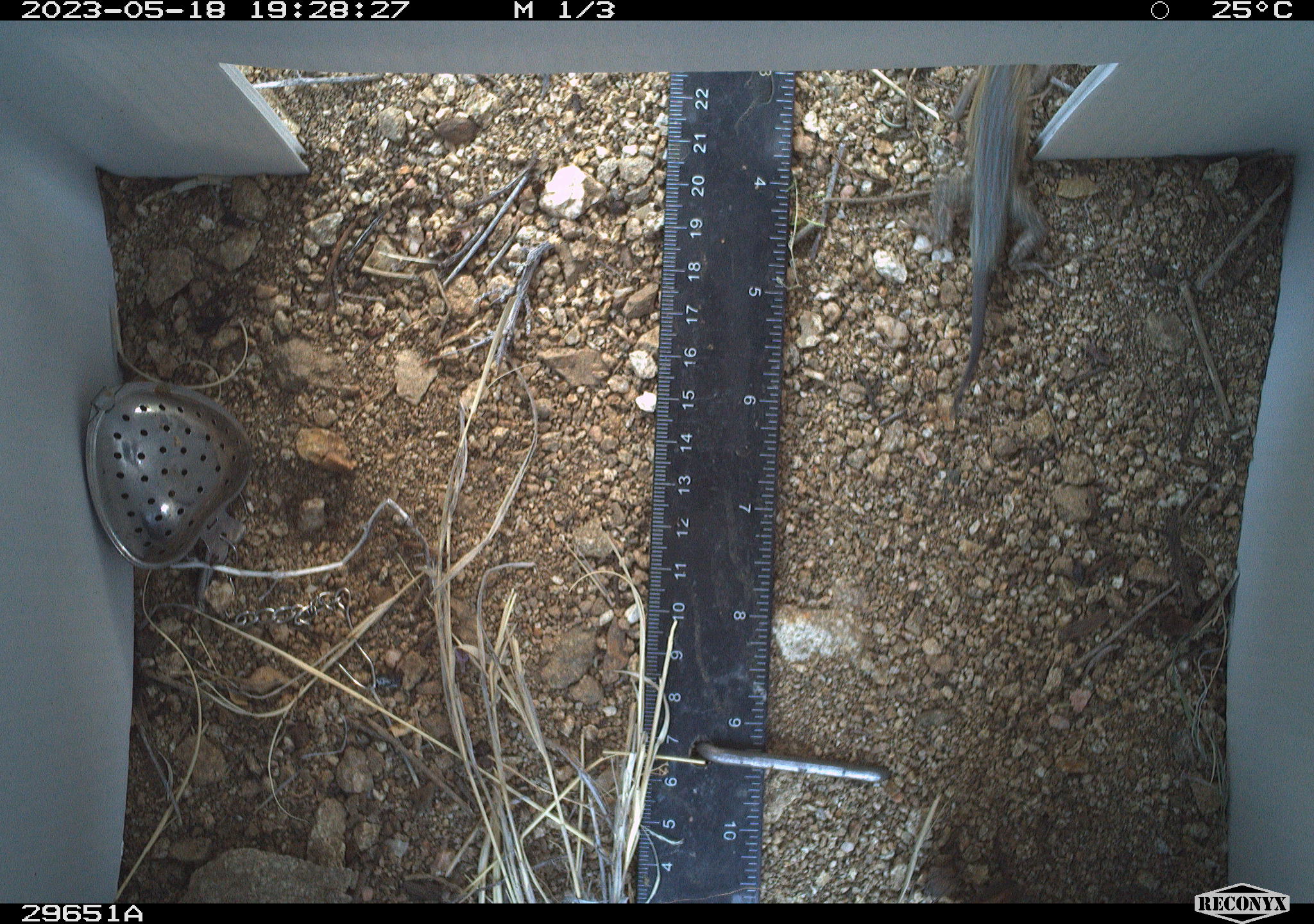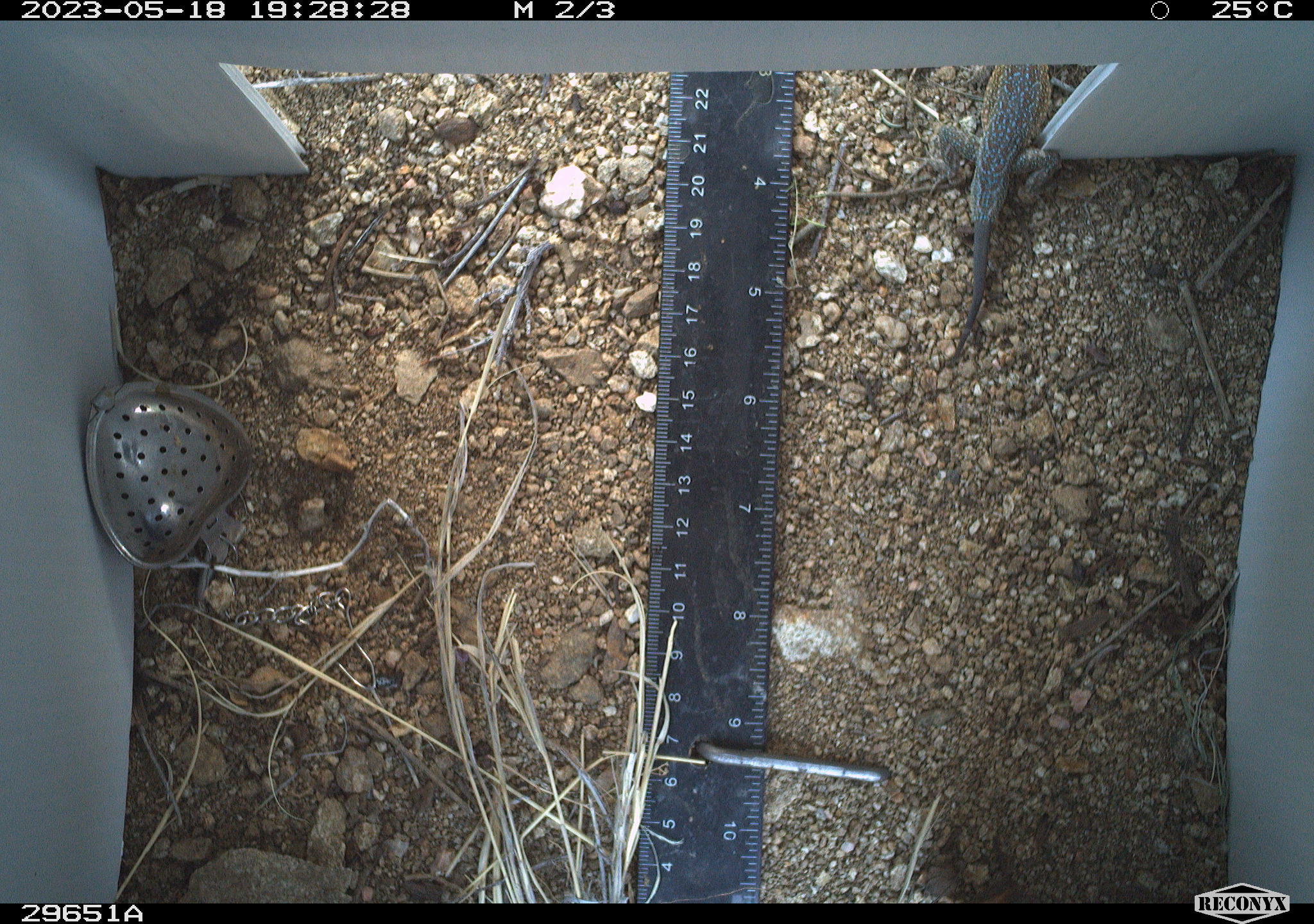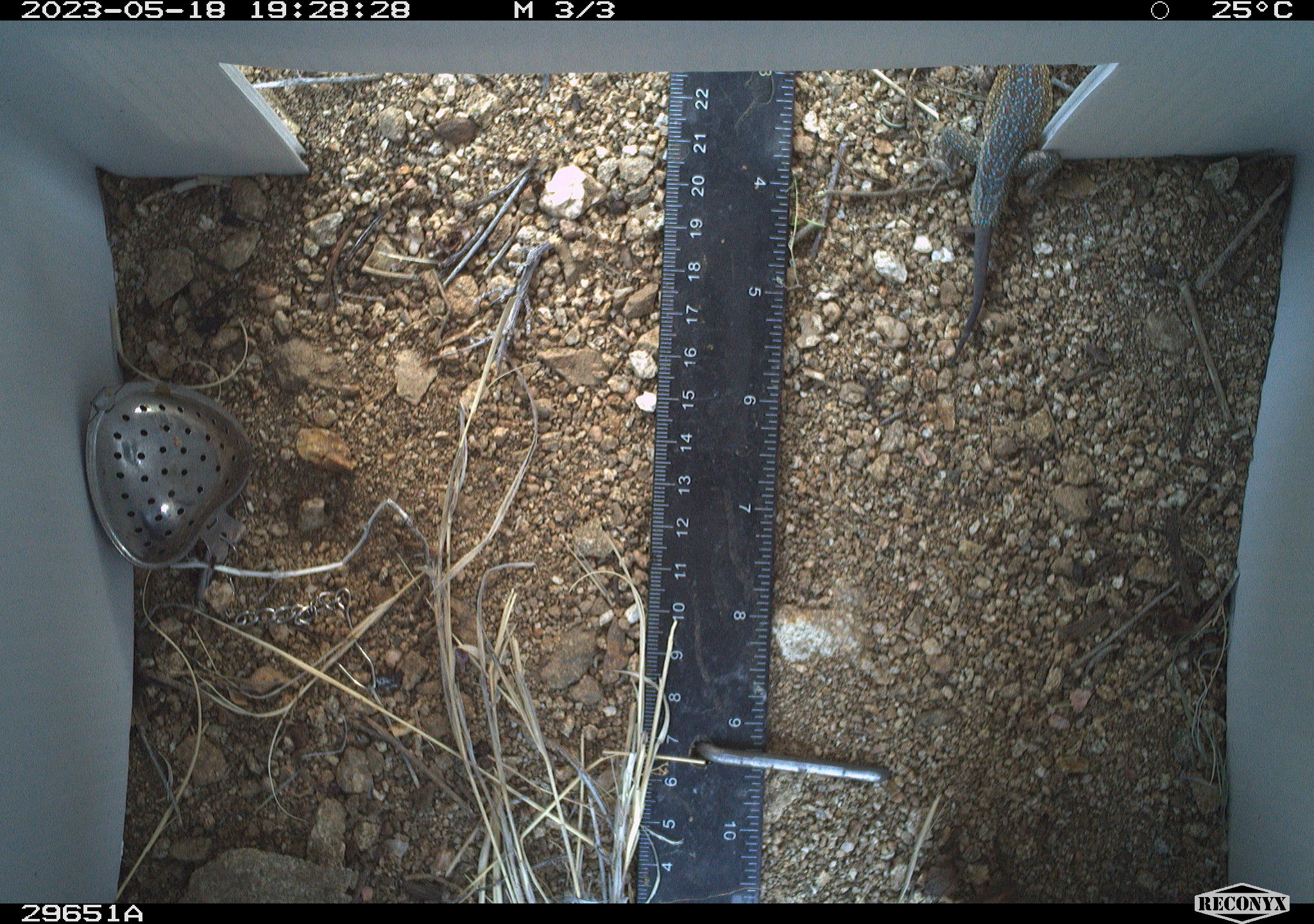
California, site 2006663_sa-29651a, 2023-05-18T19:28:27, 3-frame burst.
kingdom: Animalia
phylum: Chordata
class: Reptilia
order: Squamata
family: Phrynosomatidae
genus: Uta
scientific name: Uta stansburiana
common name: common side-blotched lizard